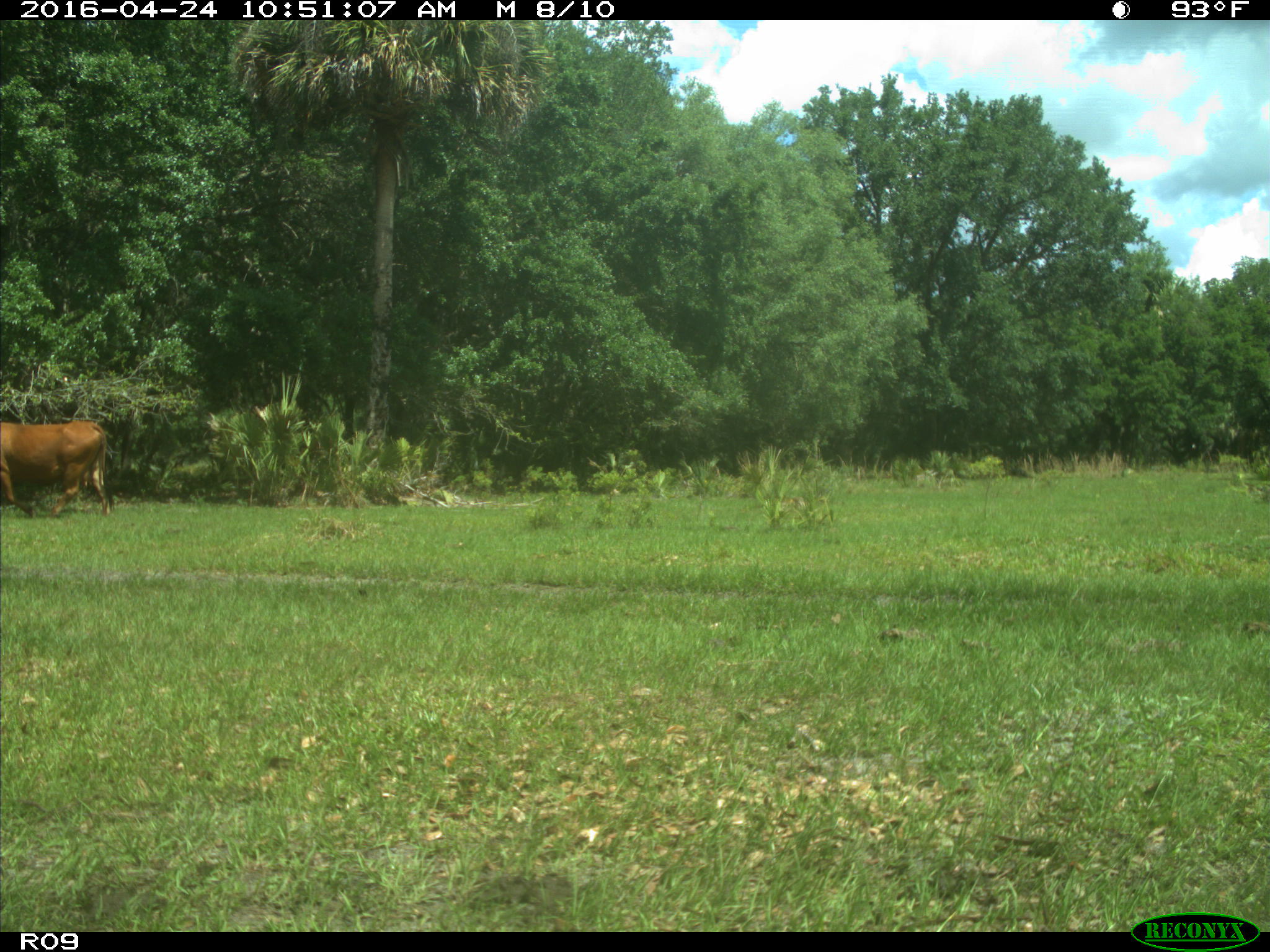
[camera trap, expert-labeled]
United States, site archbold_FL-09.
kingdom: Animalia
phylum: Chordata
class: Mammalia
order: Artiodactyla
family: Bovidae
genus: Bos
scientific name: Bos taurus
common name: domestic cow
Bos taurus (domestic cow).